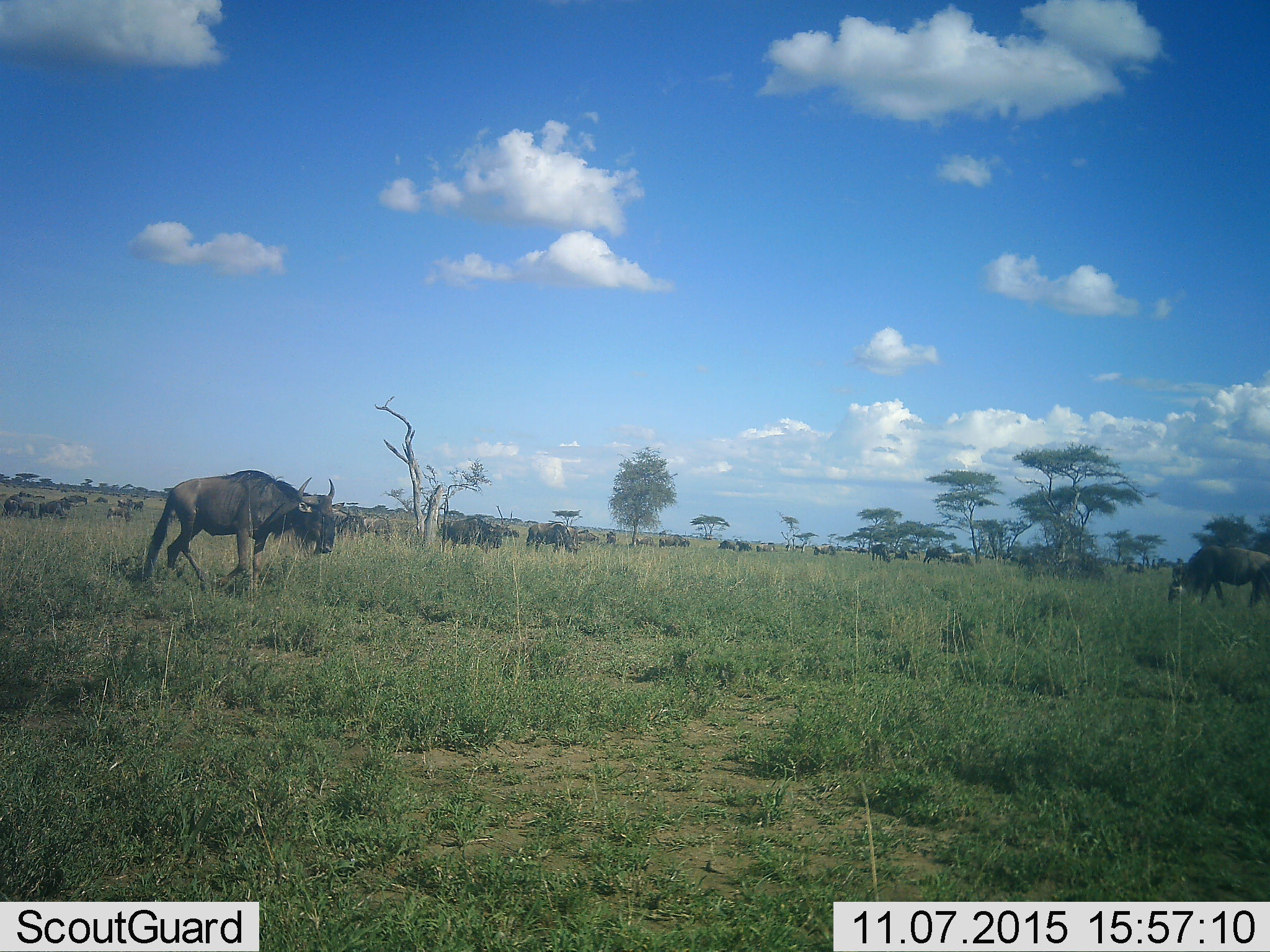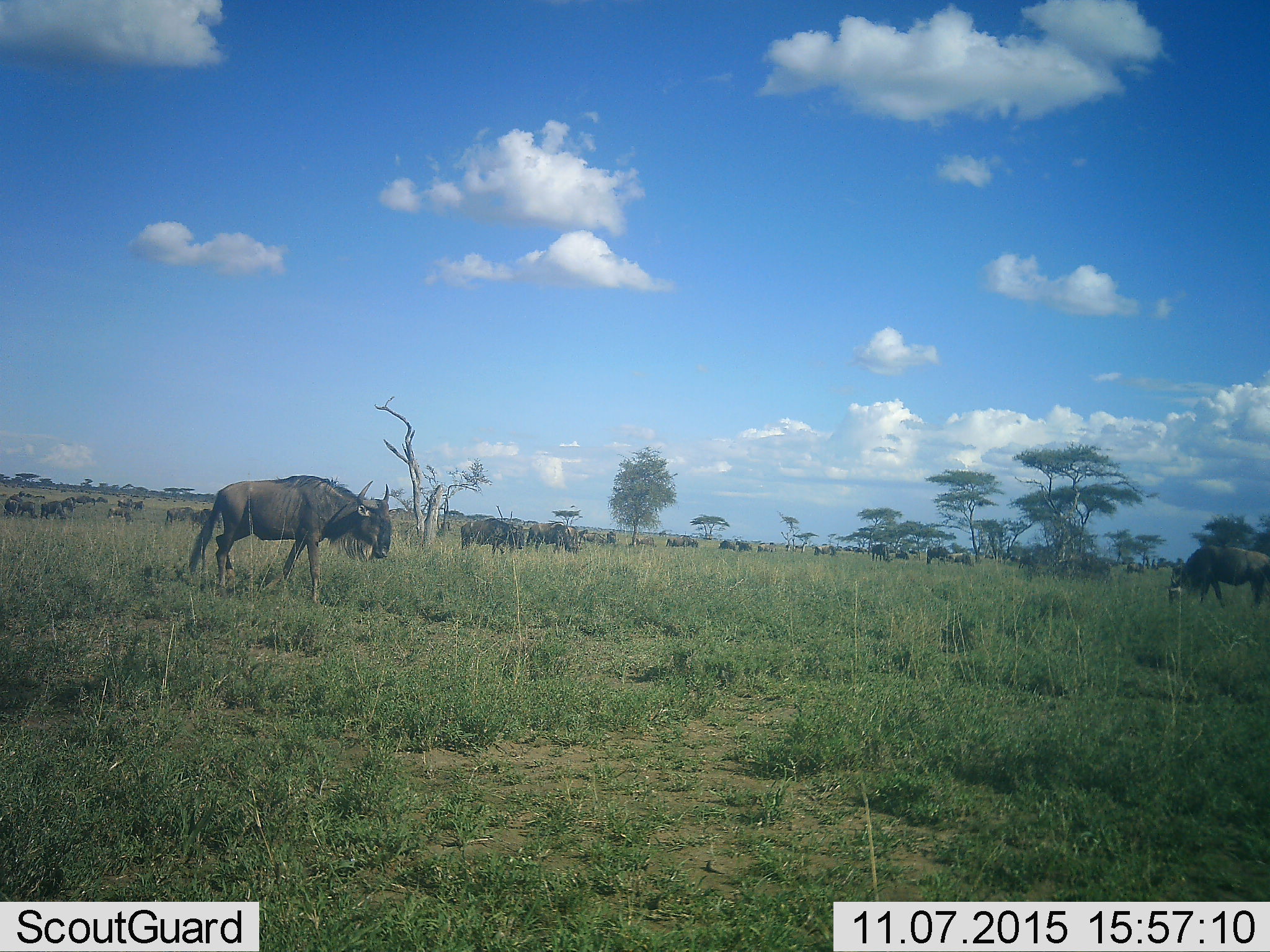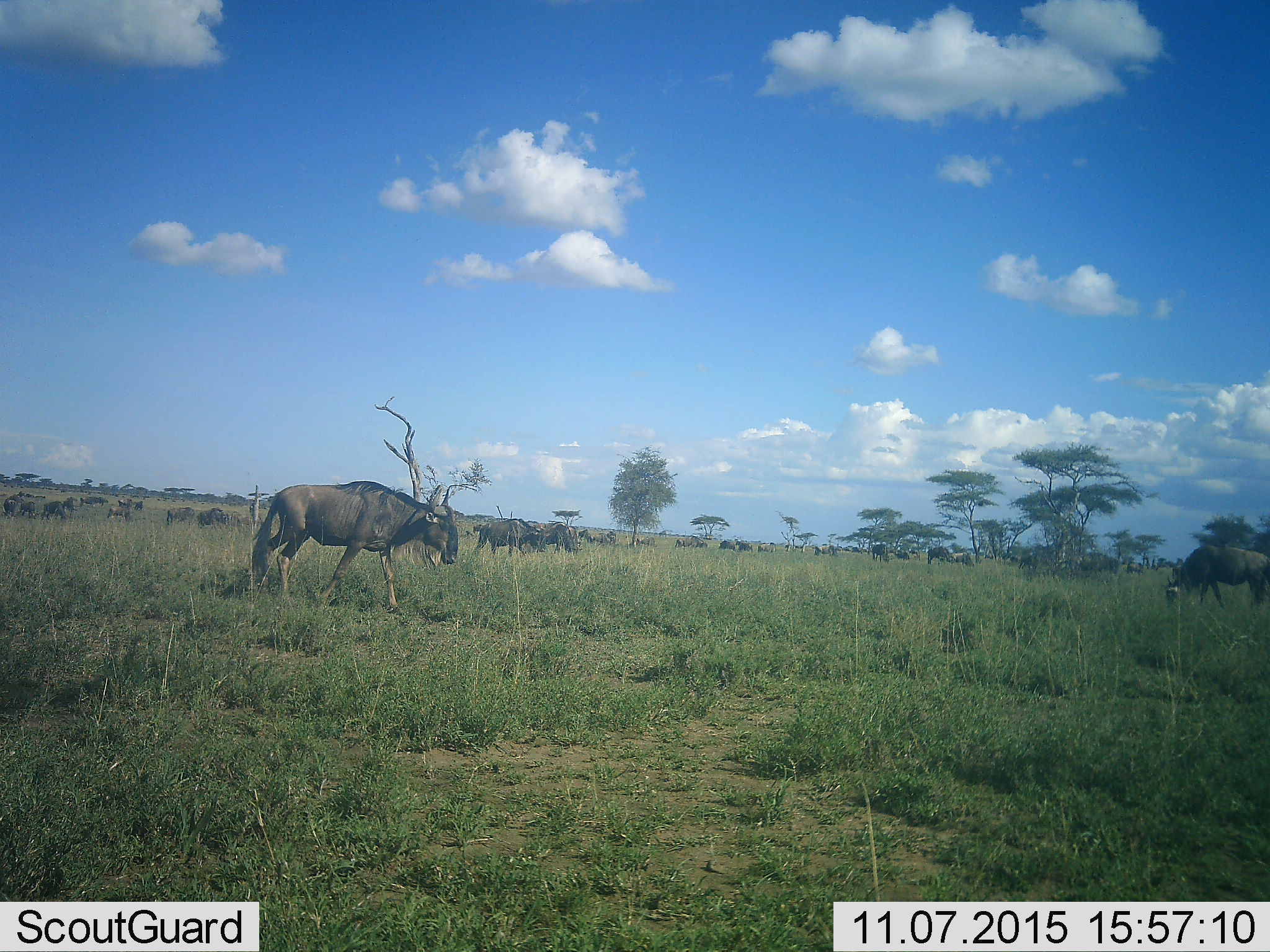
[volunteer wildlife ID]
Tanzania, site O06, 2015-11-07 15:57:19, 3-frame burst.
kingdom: Animalia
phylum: Chordata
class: Mammalia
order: Artiodactyla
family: Bovidae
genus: Connochaetes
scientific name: Connochaetes taurinus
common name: blue wildebeest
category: wildebeest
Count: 11-50.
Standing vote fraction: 67%.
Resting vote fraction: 11%.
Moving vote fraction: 89%.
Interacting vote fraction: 0%.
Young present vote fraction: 0%.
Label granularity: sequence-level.